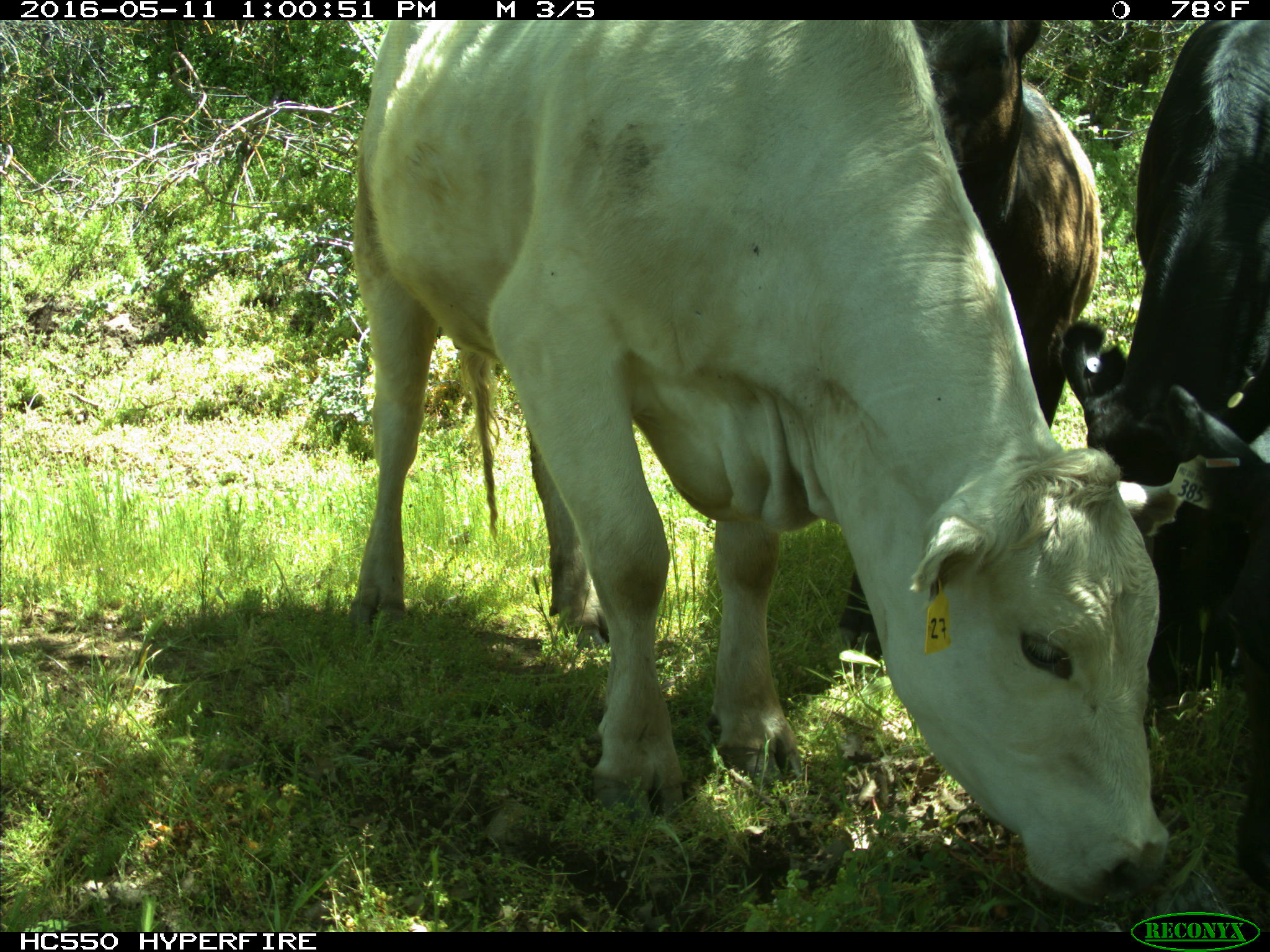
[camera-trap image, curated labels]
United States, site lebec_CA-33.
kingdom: Animalia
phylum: Chordata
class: Mammalia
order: Artiodactyla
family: Bovidae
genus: Bos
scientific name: Bos taurus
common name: domestic cow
Bos taurus (domestic cow).